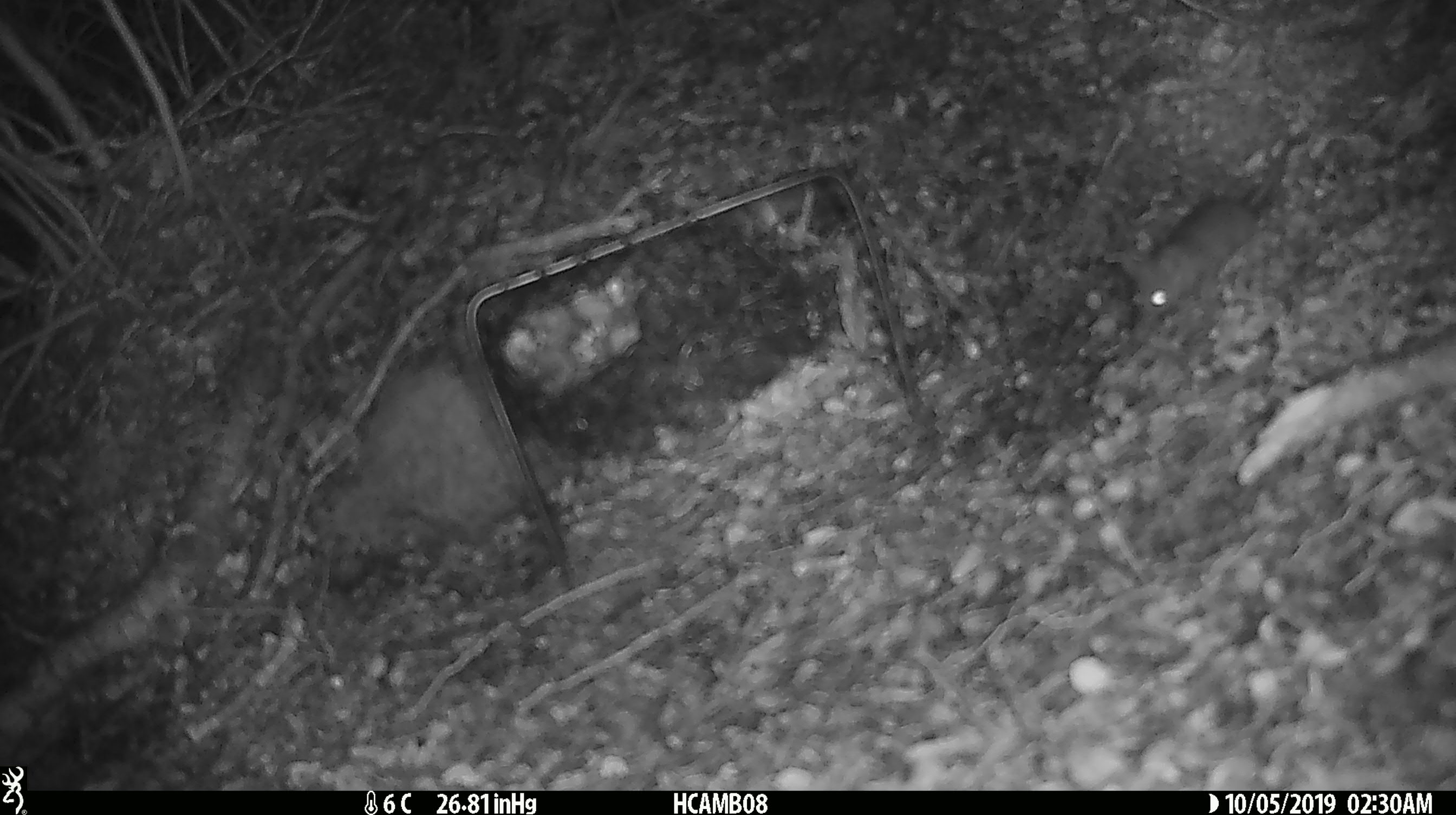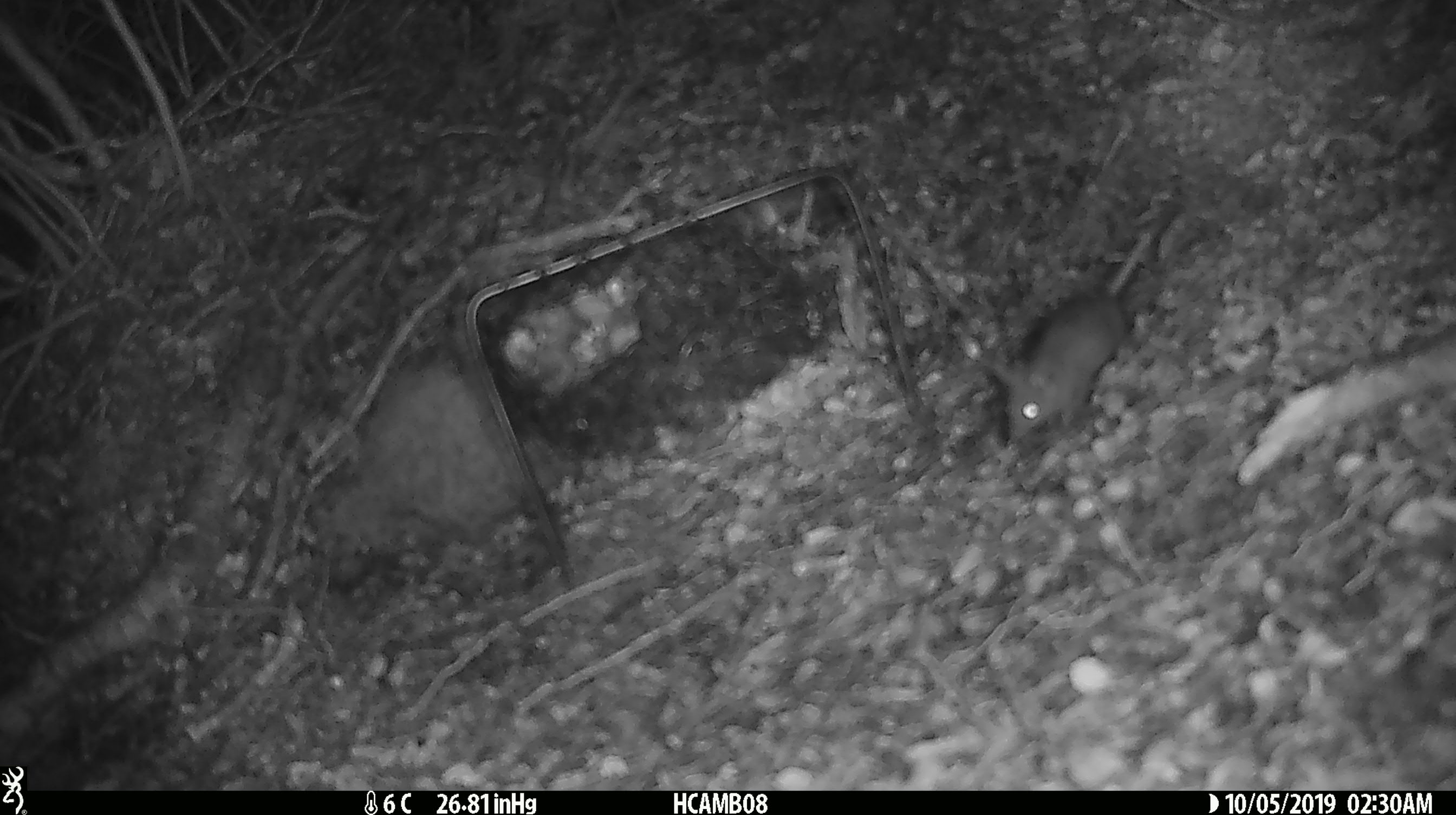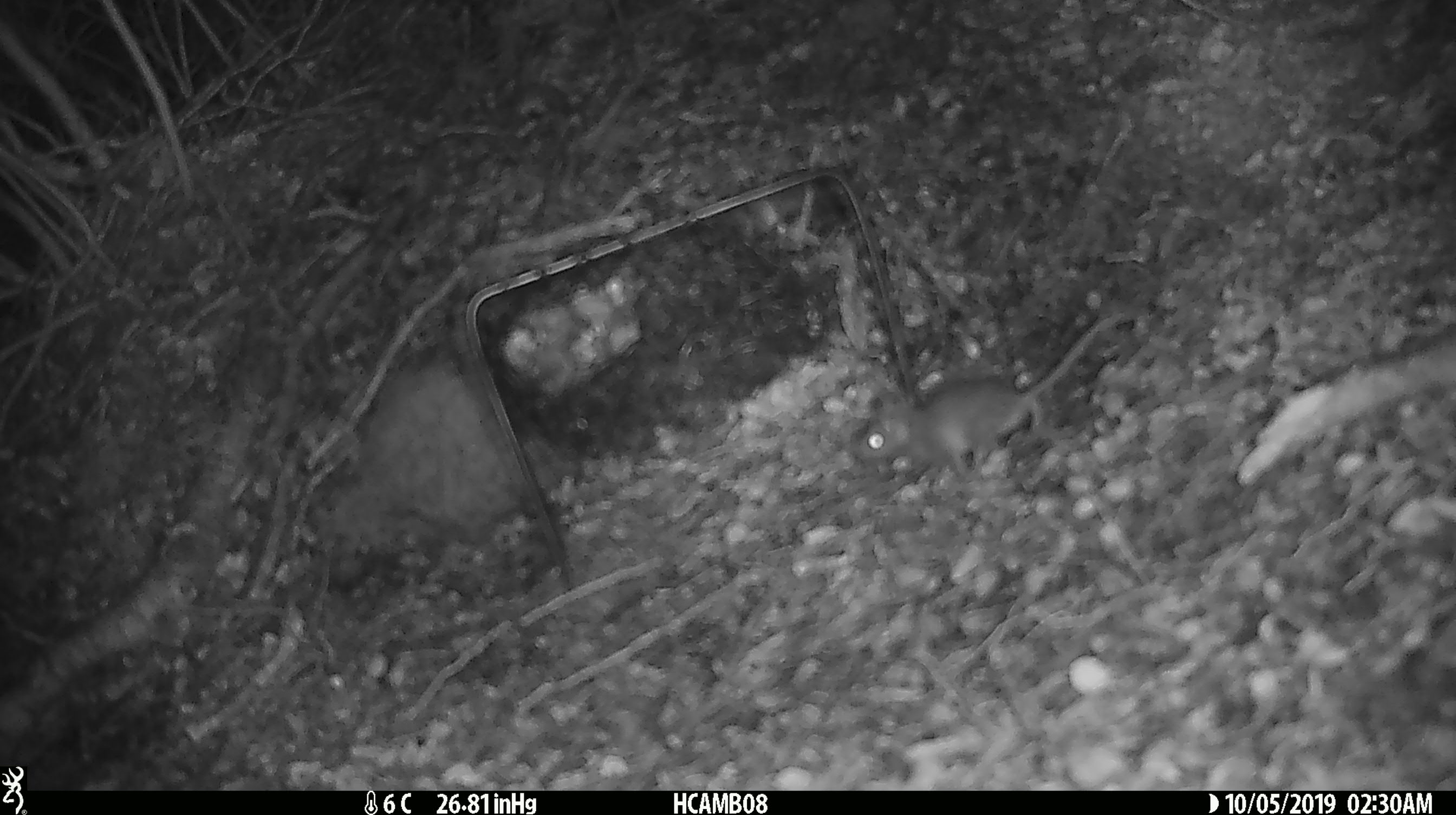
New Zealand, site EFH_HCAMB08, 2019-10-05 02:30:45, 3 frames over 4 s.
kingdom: Animalia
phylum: Chordata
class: Mammalia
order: Rodentia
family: Muridae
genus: Mus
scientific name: Mus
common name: mouse